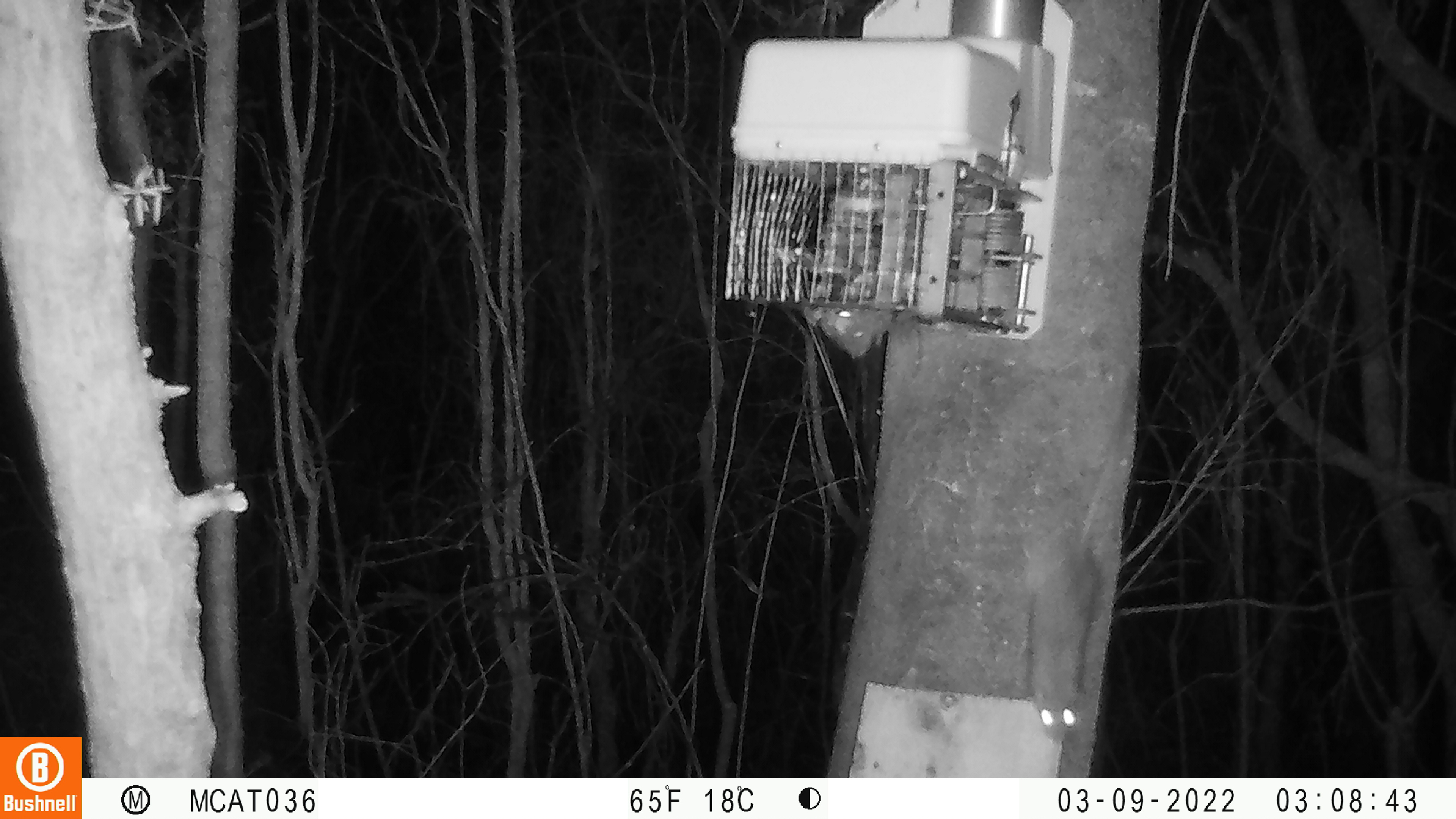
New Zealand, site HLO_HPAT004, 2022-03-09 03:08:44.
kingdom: Animalia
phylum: Chordata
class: Mammalia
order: Rodentia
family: Muridae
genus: Rattus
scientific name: Rattus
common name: rat